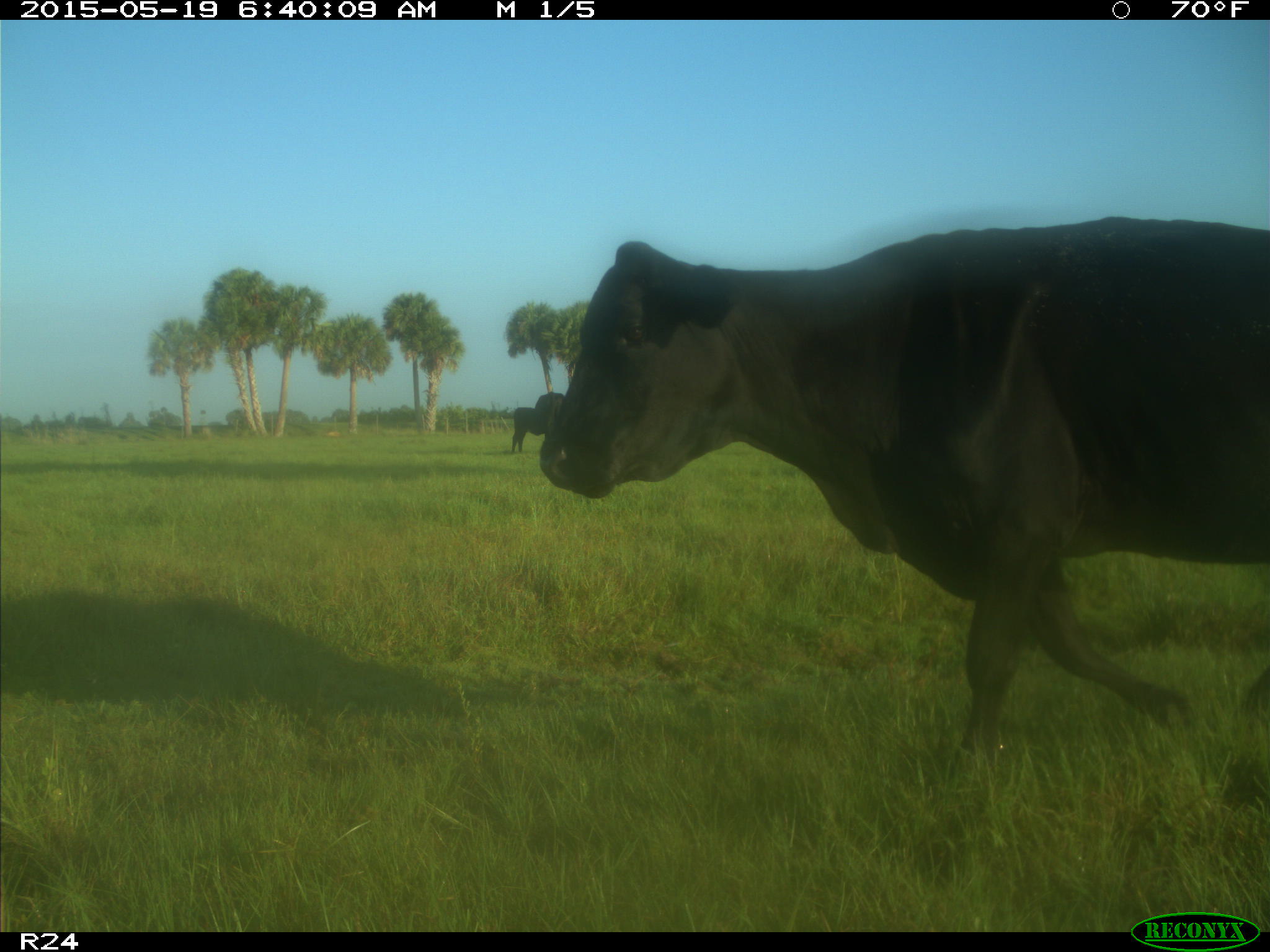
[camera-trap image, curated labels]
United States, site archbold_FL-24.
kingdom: Animalia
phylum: Chordata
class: Mammalia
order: Artiodactyla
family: Bovidae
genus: Bos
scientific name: Bos taurus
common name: domestic cow